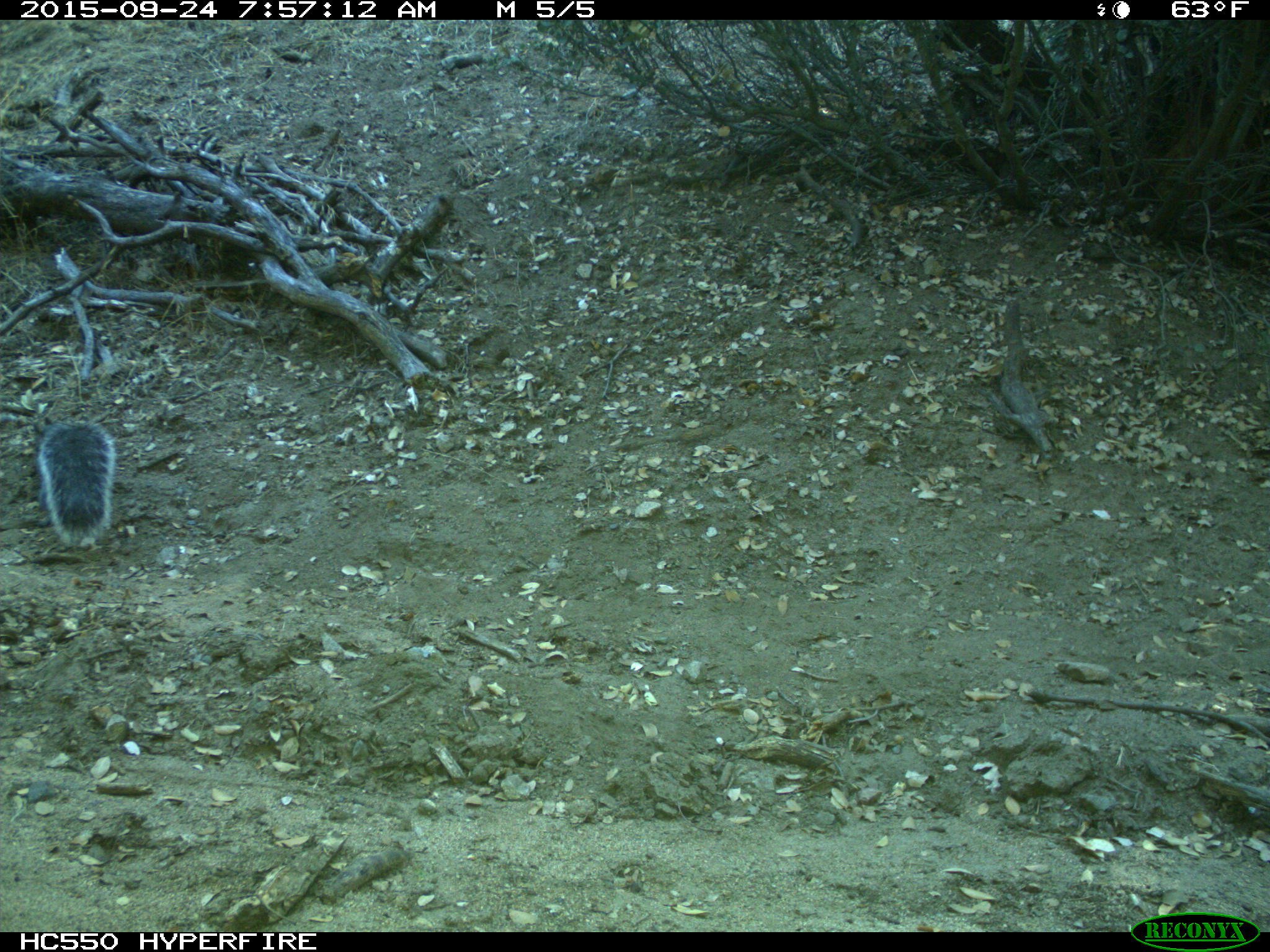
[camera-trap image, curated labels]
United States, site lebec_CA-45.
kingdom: Animalia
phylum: Chordata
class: Mammalia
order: Rodentia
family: Sciuridae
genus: Sciurus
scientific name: Sciurus carolinensis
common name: eastern gray squirrel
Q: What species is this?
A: Sciurus carolinensis (eastern gray squirrel).